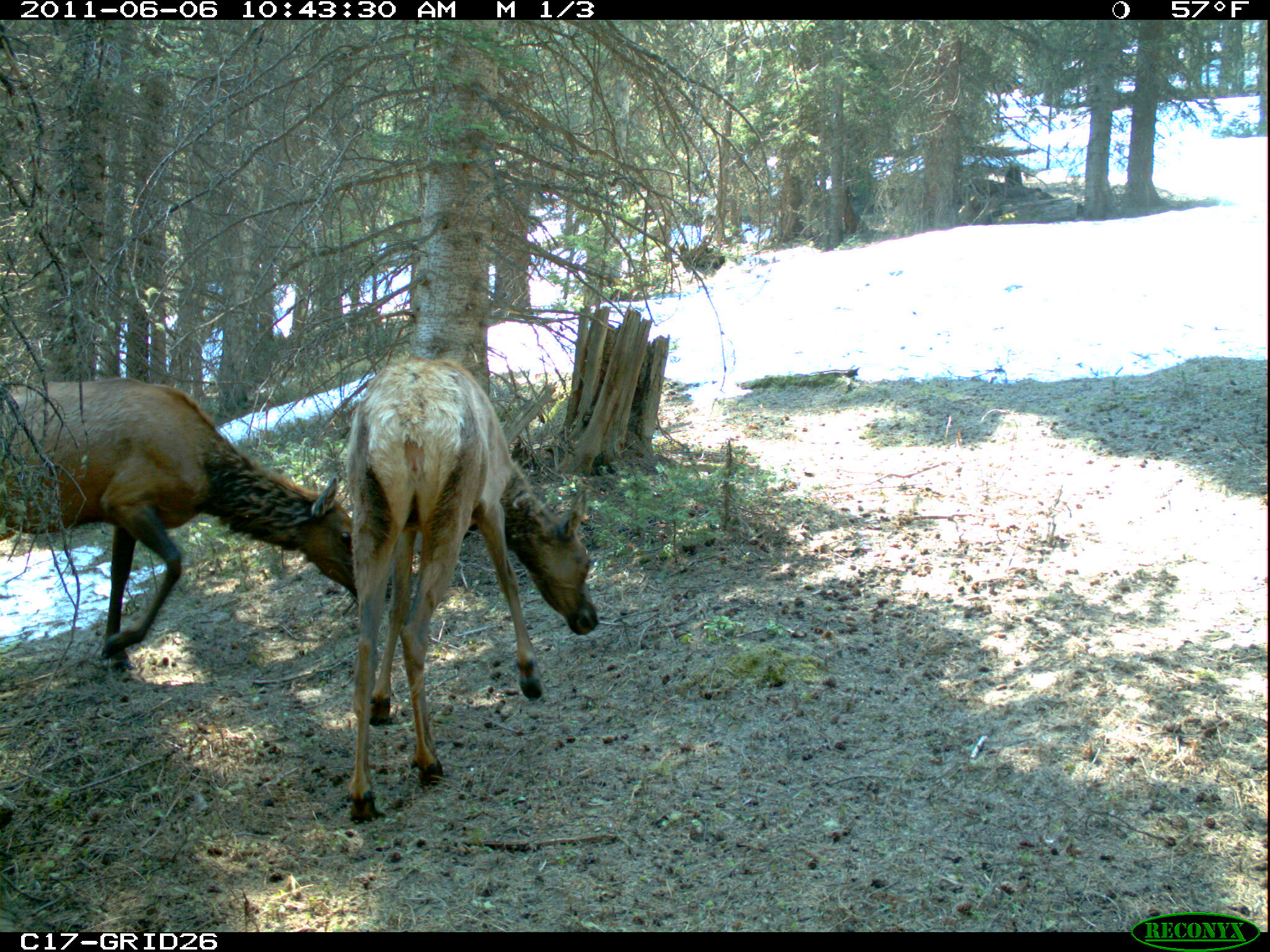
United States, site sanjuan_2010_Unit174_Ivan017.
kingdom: Animalia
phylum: Chordata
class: Mammalia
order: Artiodactyla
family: Cervidae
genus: Cervus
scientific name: Cervus elaphus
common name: red deer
Cervus elaphus (red deer).